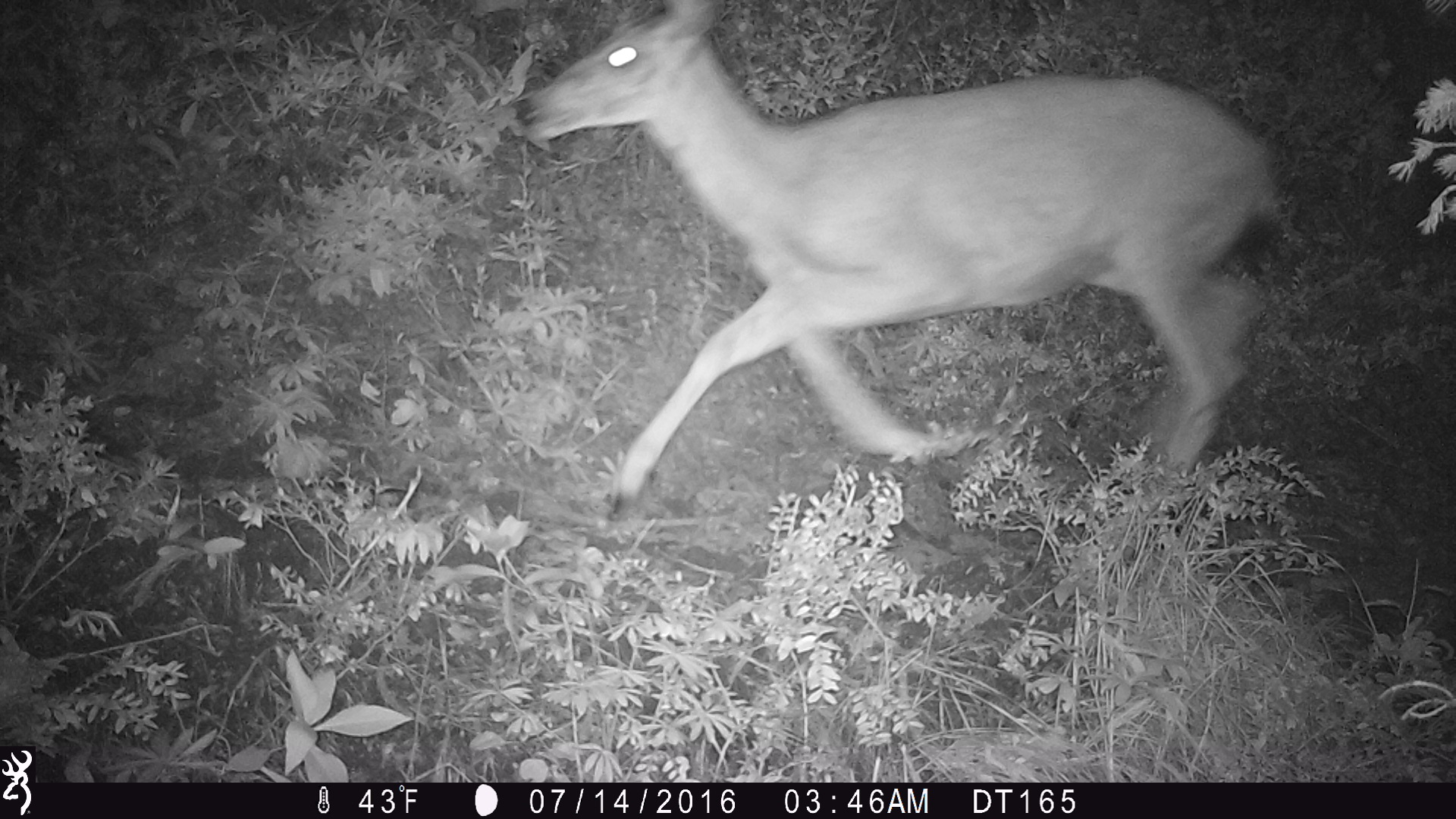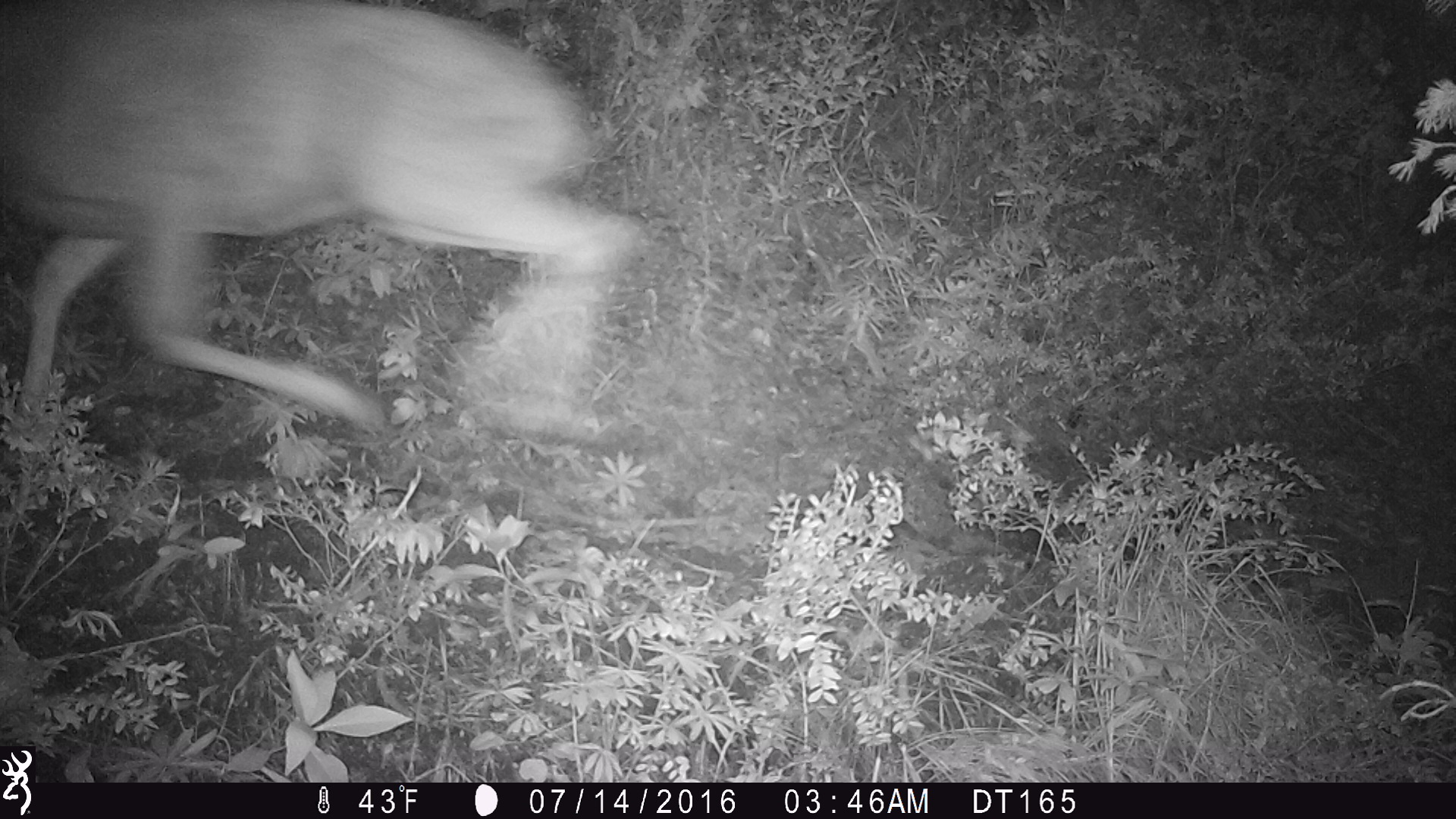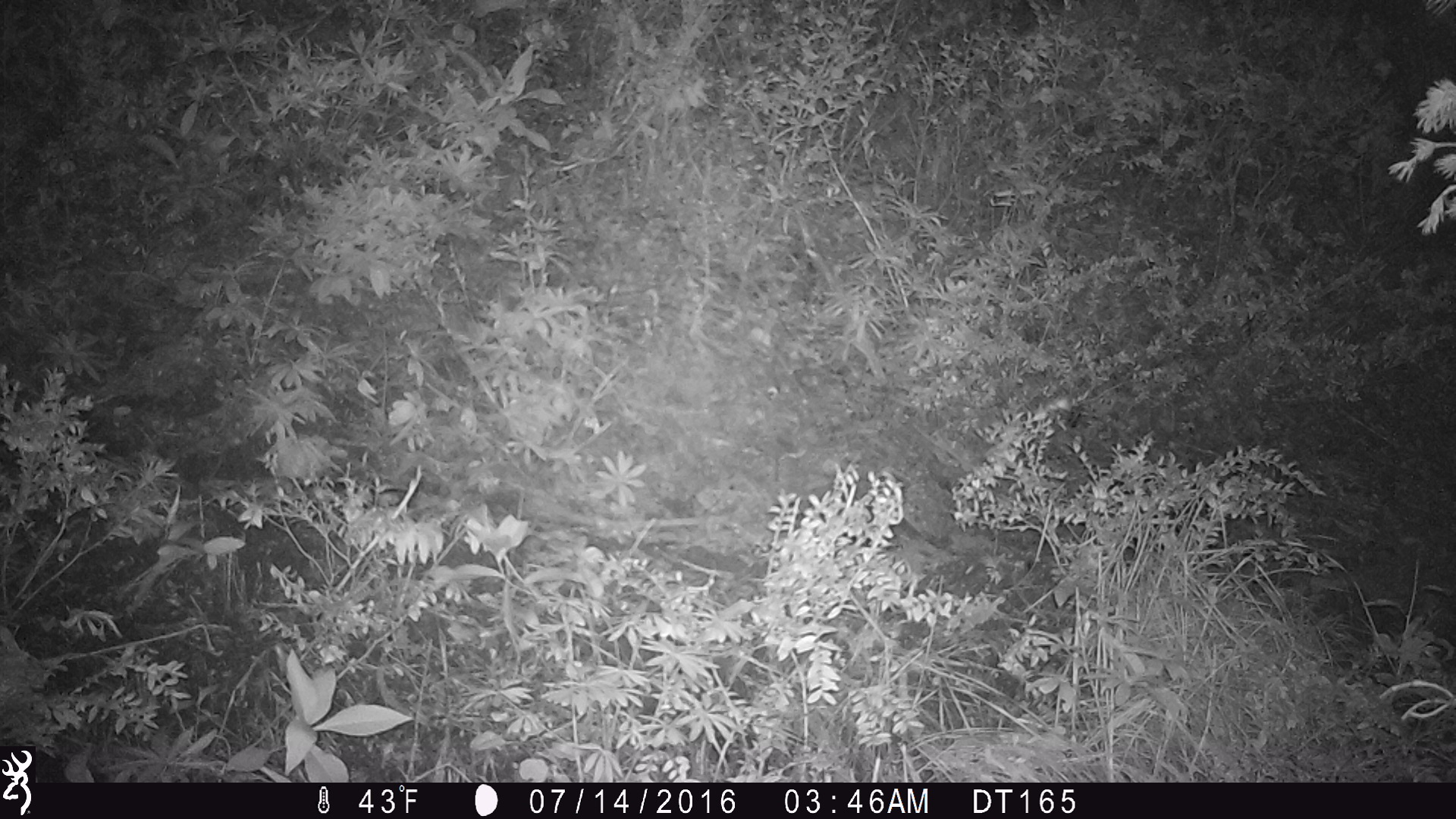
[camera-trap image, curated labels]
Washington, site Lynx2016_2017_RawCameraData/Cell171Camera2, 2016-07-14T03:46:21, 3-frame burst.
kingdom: Animalia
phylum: Chordata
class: Mammalia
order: Artiodactyla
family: Cervidae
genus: Odocoileus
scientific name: Odocoileus hemionus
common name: mule deer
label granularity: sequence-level